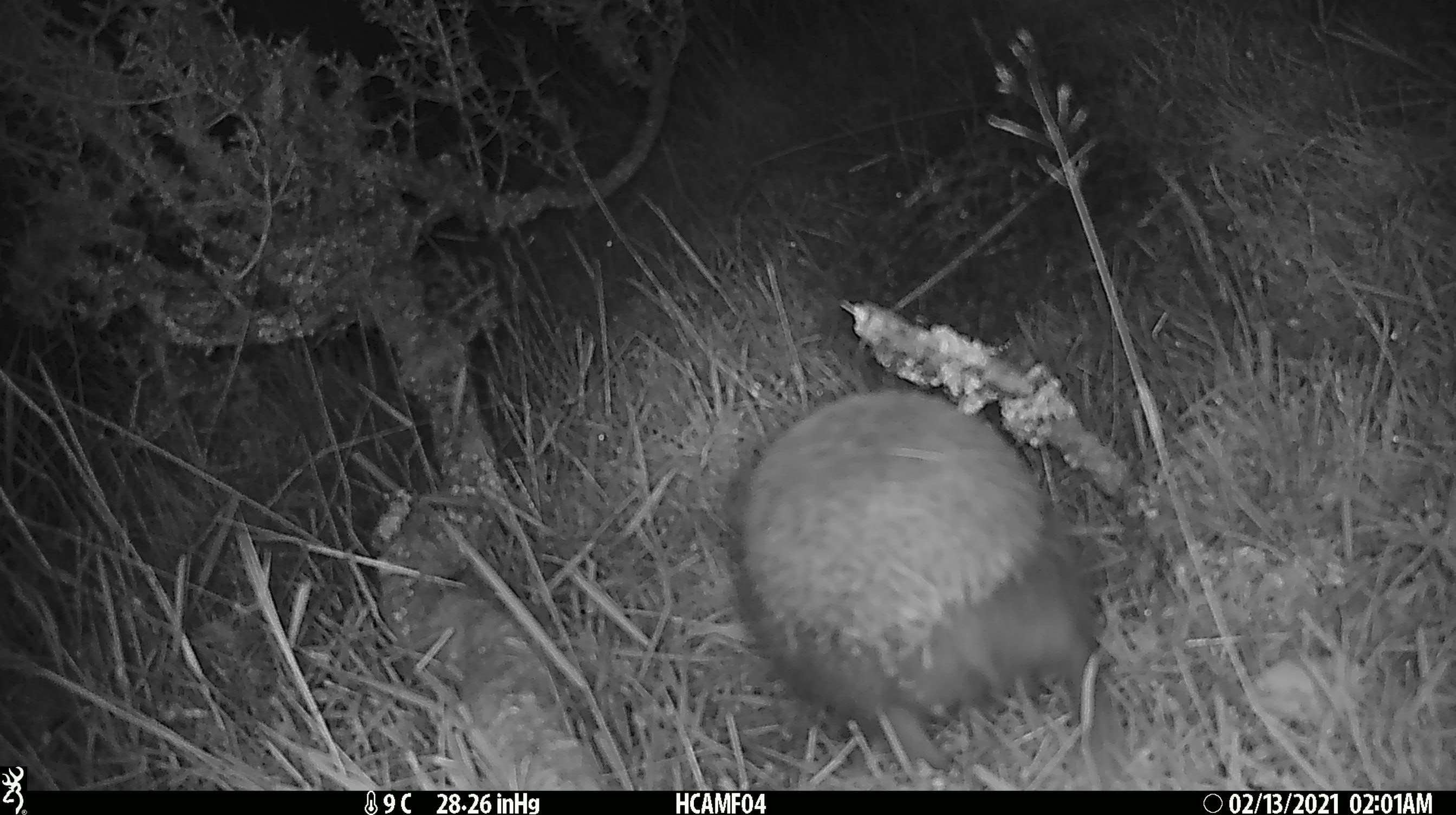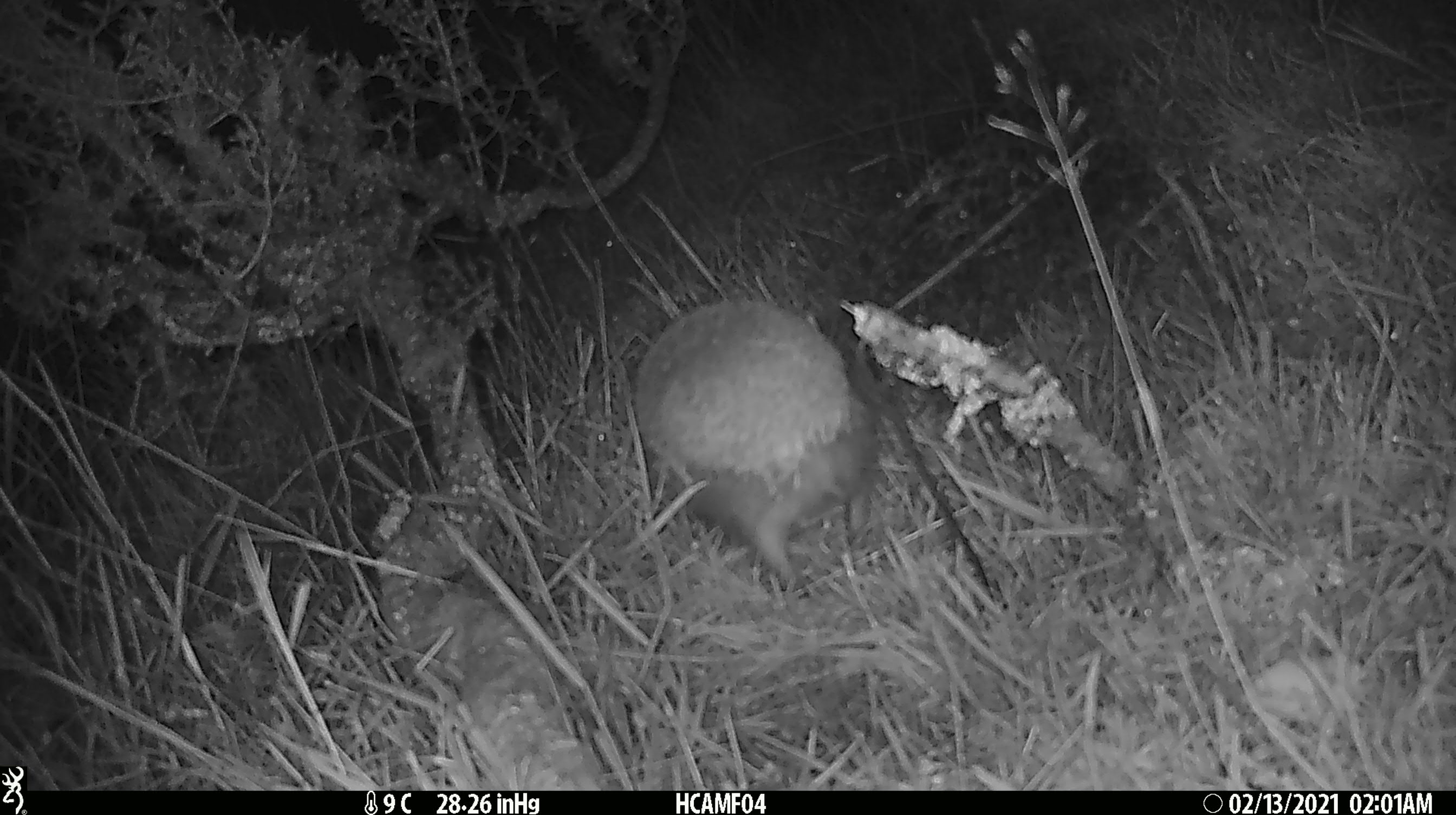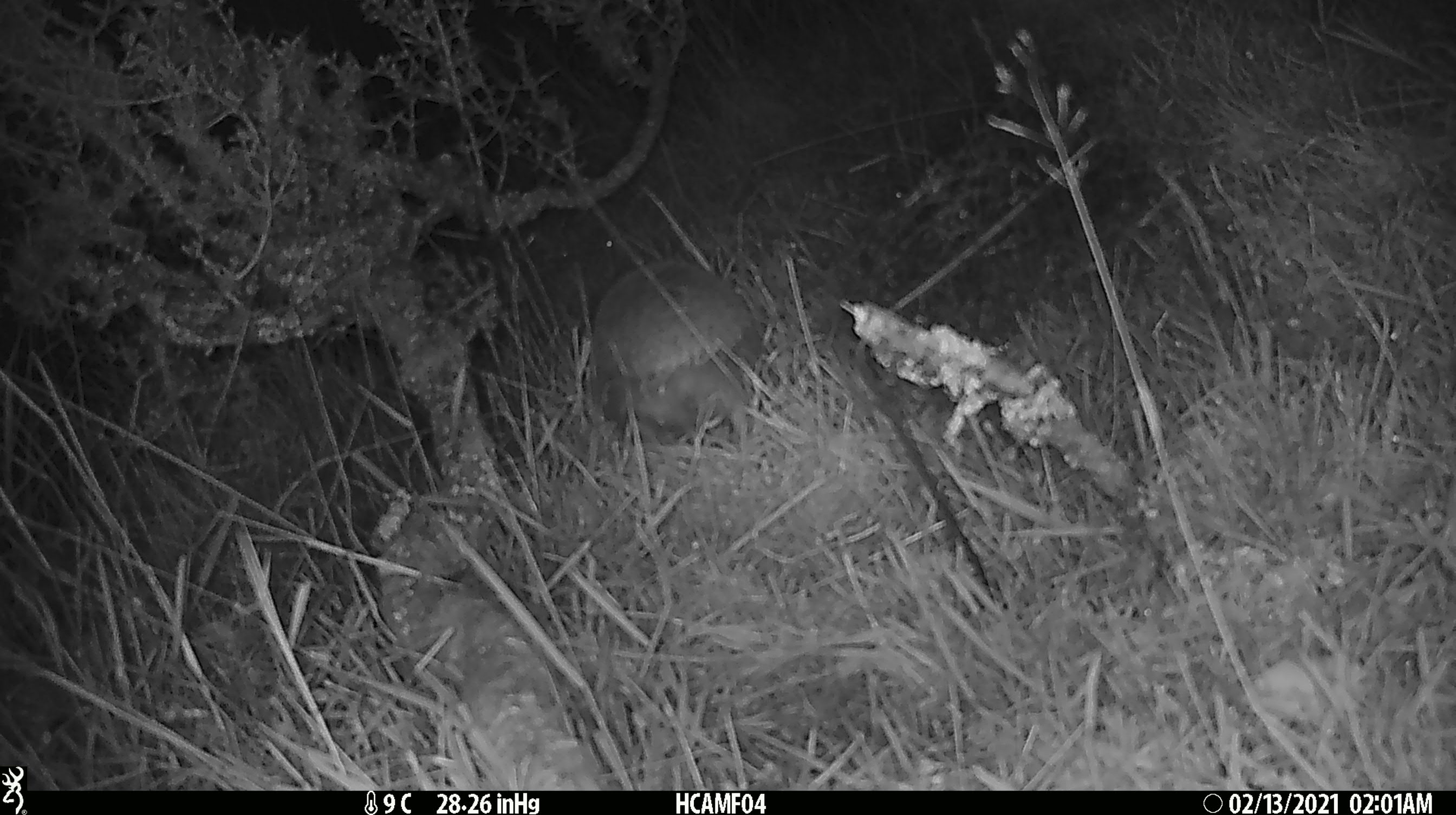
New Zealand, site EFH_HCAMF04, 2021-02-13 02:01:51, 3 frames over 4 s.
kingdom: Animalia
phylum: Chordata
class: Mammalia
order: Eulipotyphla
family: Erinaceidae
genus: Erinaceus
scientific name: Erinaceus europaeus europaeus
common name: european hedgehog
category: hedgehog